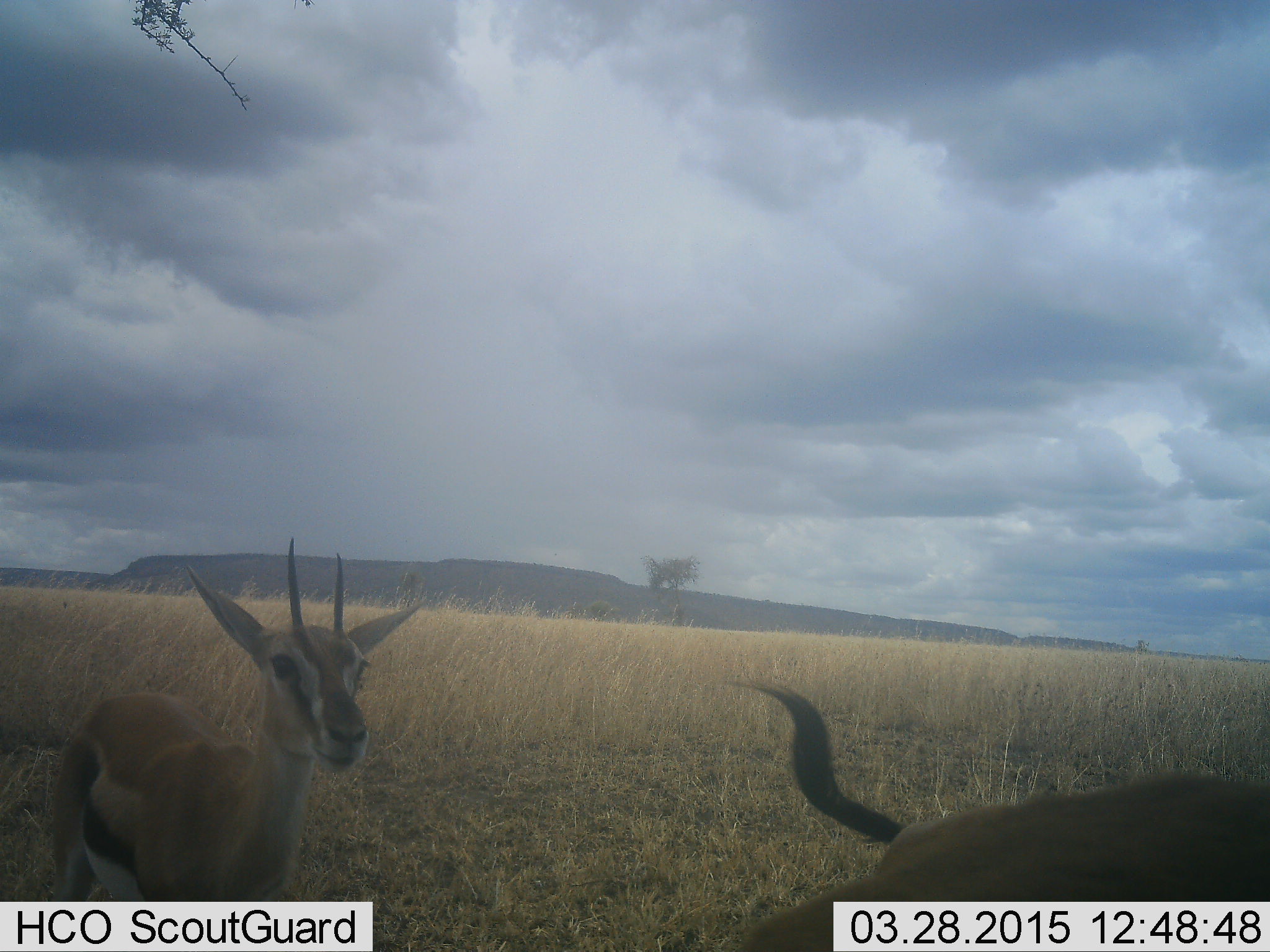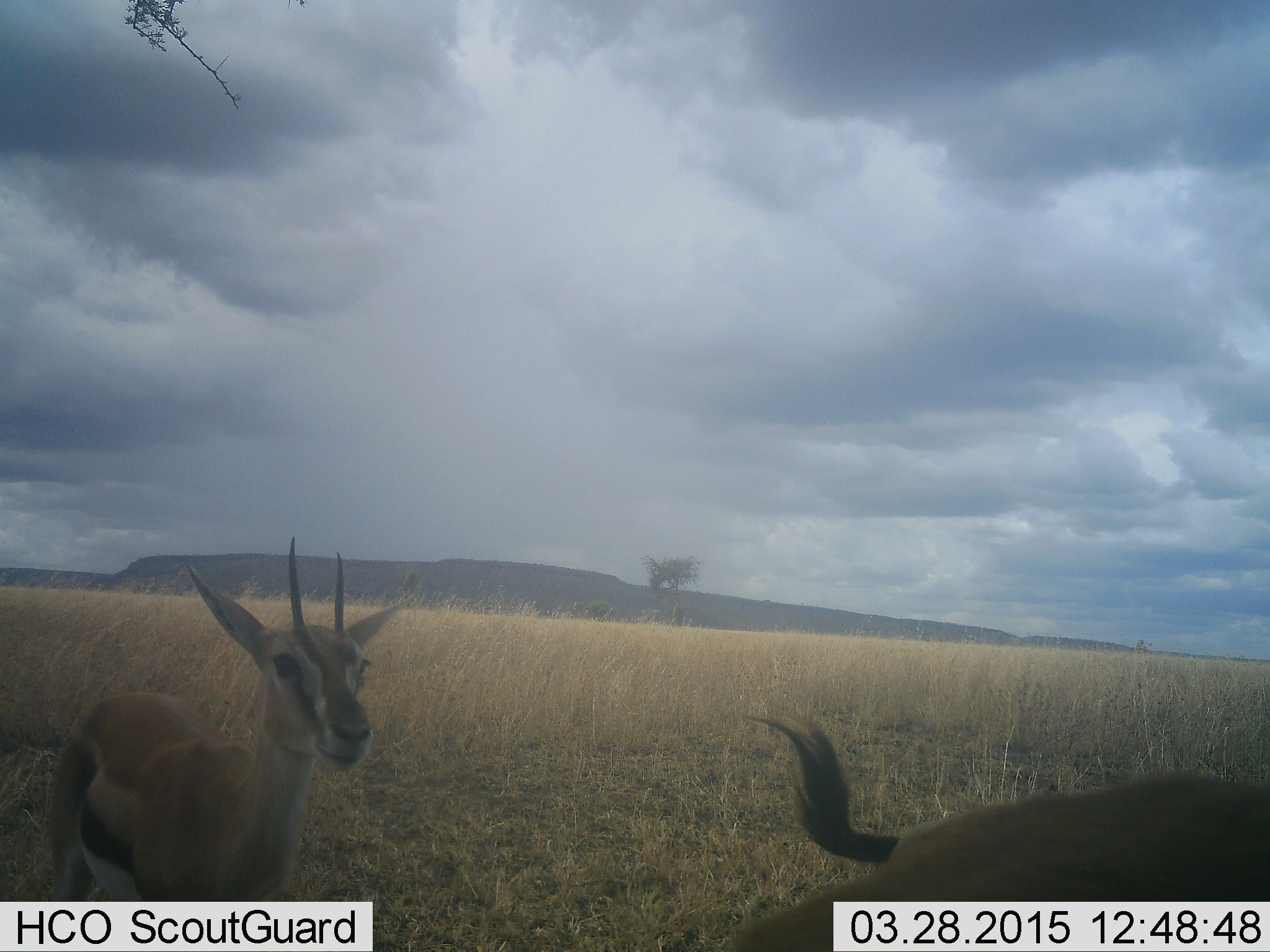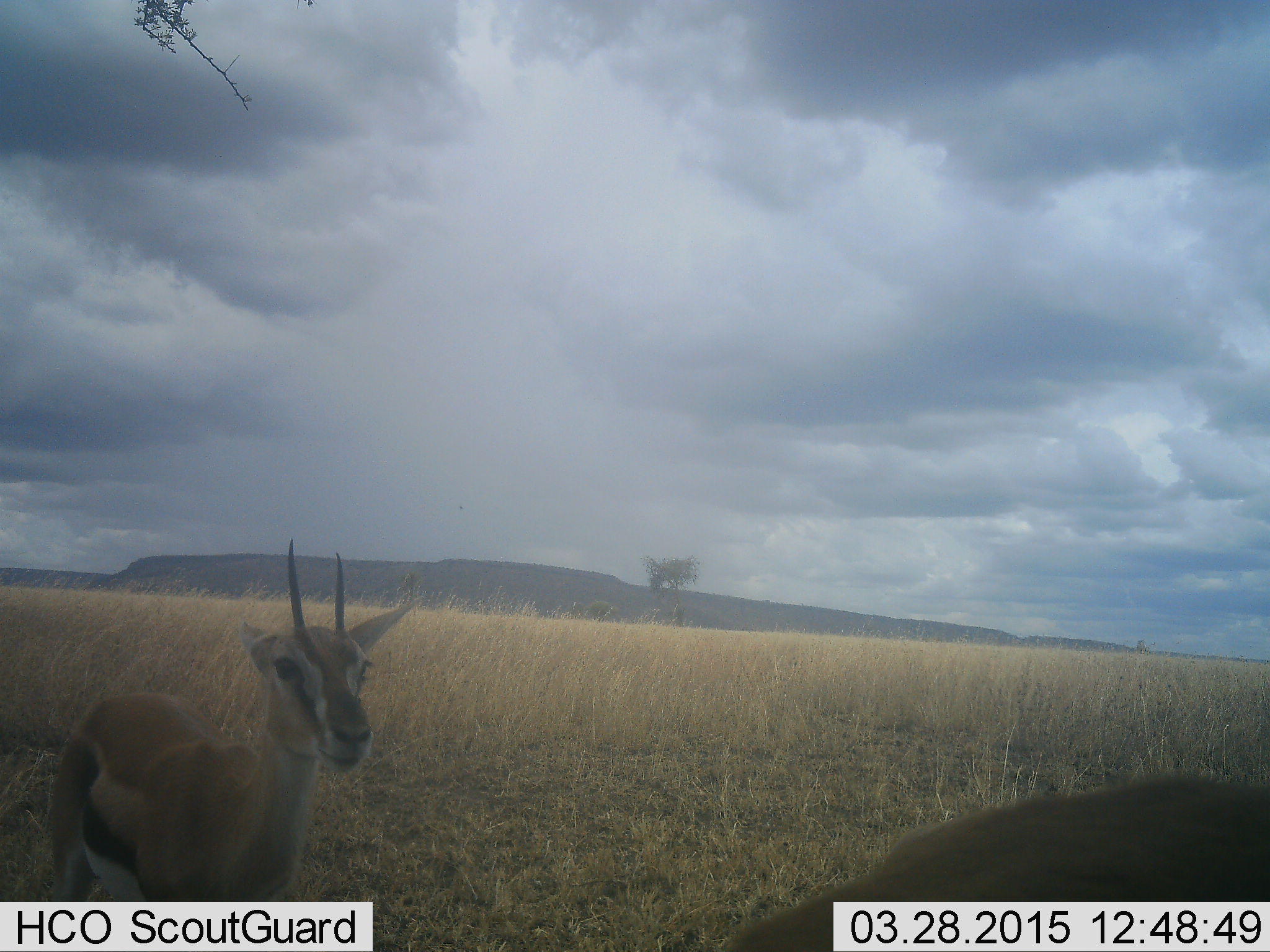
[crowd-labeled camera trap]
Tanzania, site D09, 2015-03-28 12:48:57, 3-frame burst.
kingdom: Animalia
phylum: Chordata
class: Mammalia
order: Artiodactyla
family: Bovidae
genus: Eudorcas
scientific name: Eudorcas thomsonii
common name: thomson's gazelle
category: gazellethomsons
Gazellethomsons (thomson's gazelle) (Eudorcas thomsonii), count 2. Behavior (volunteer vote fractions): standing 90%, resting 0%, moving 10%, interacting 0%. Young present (vote fraction): 0%. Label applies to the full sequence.